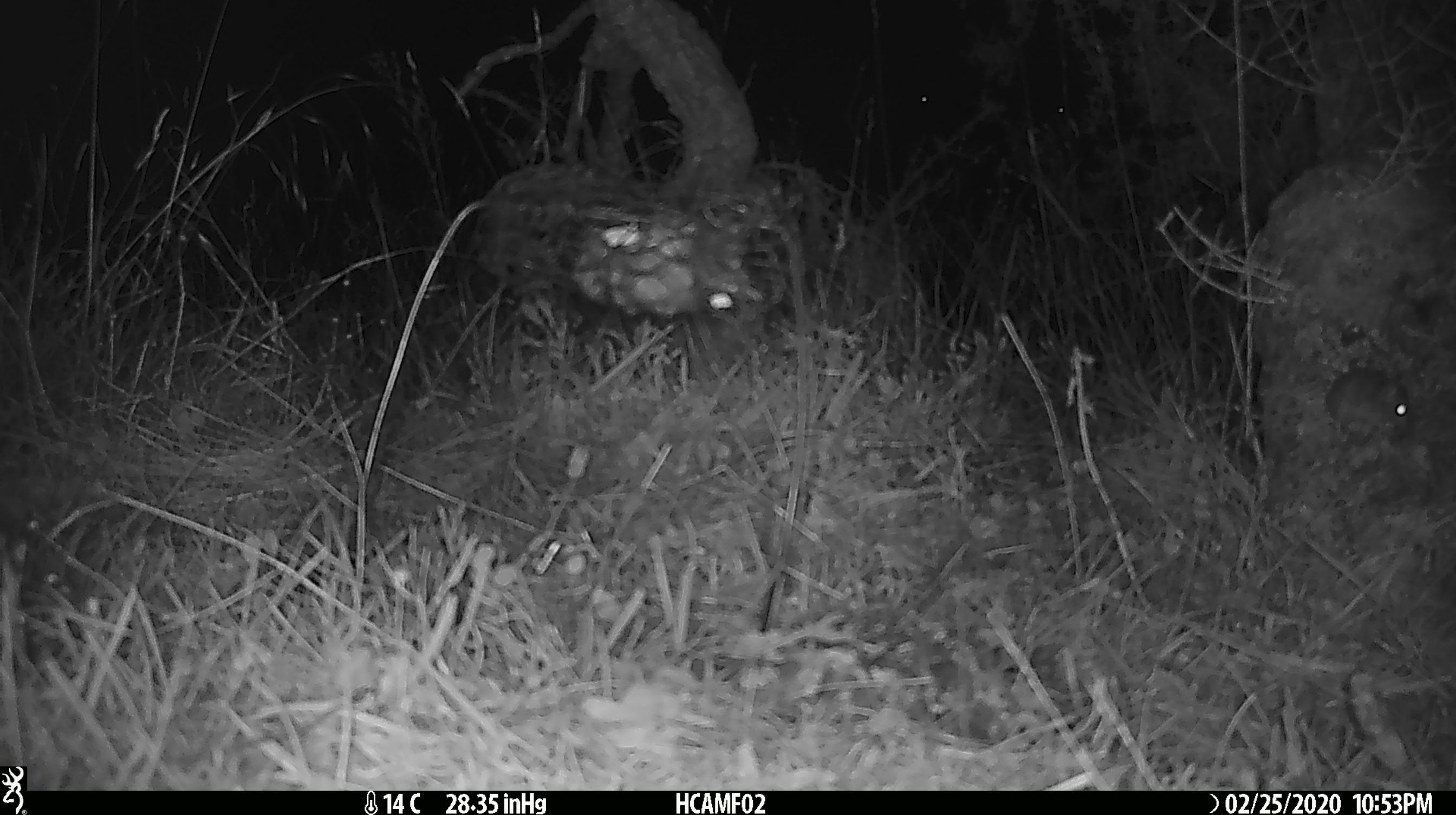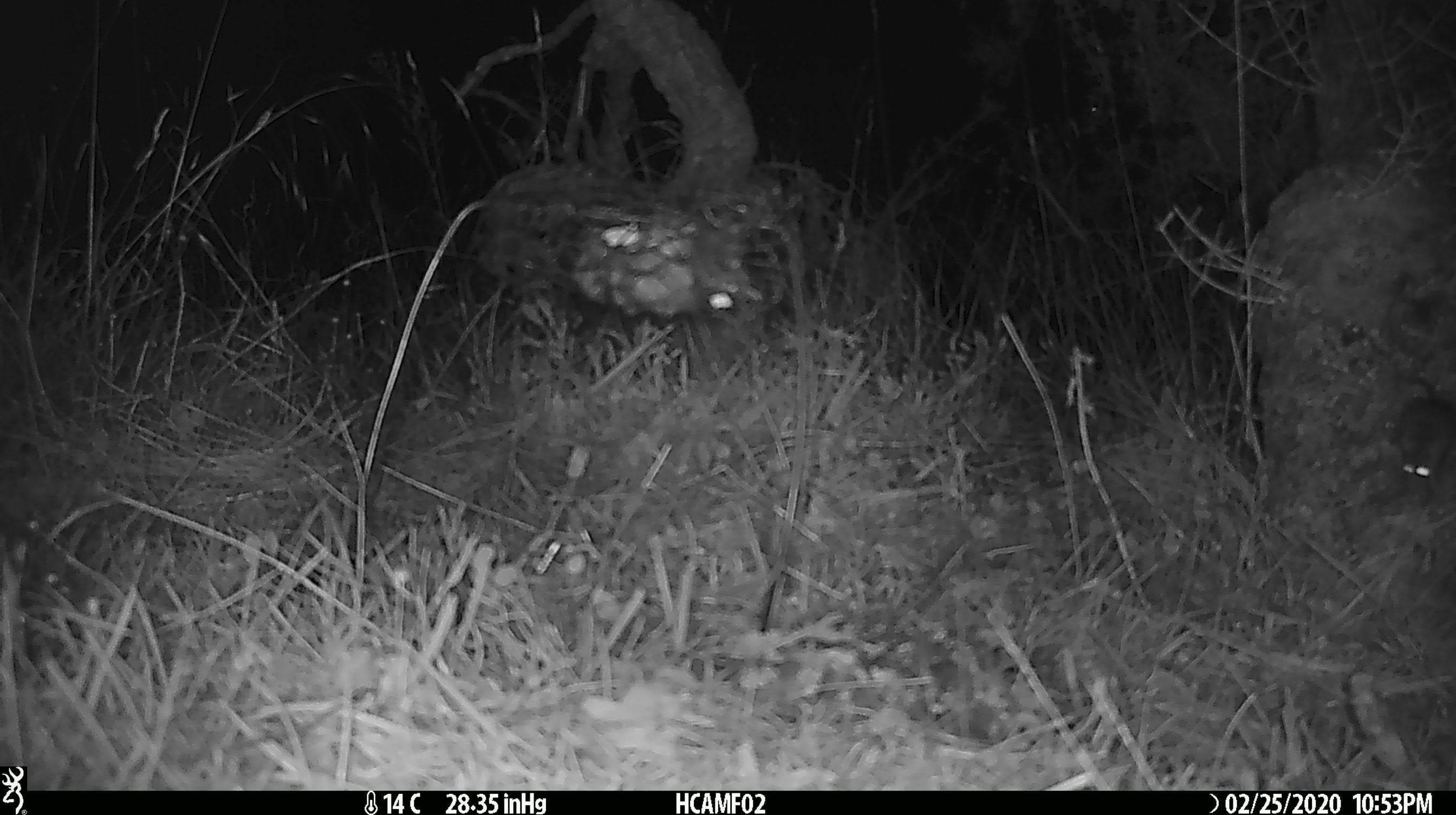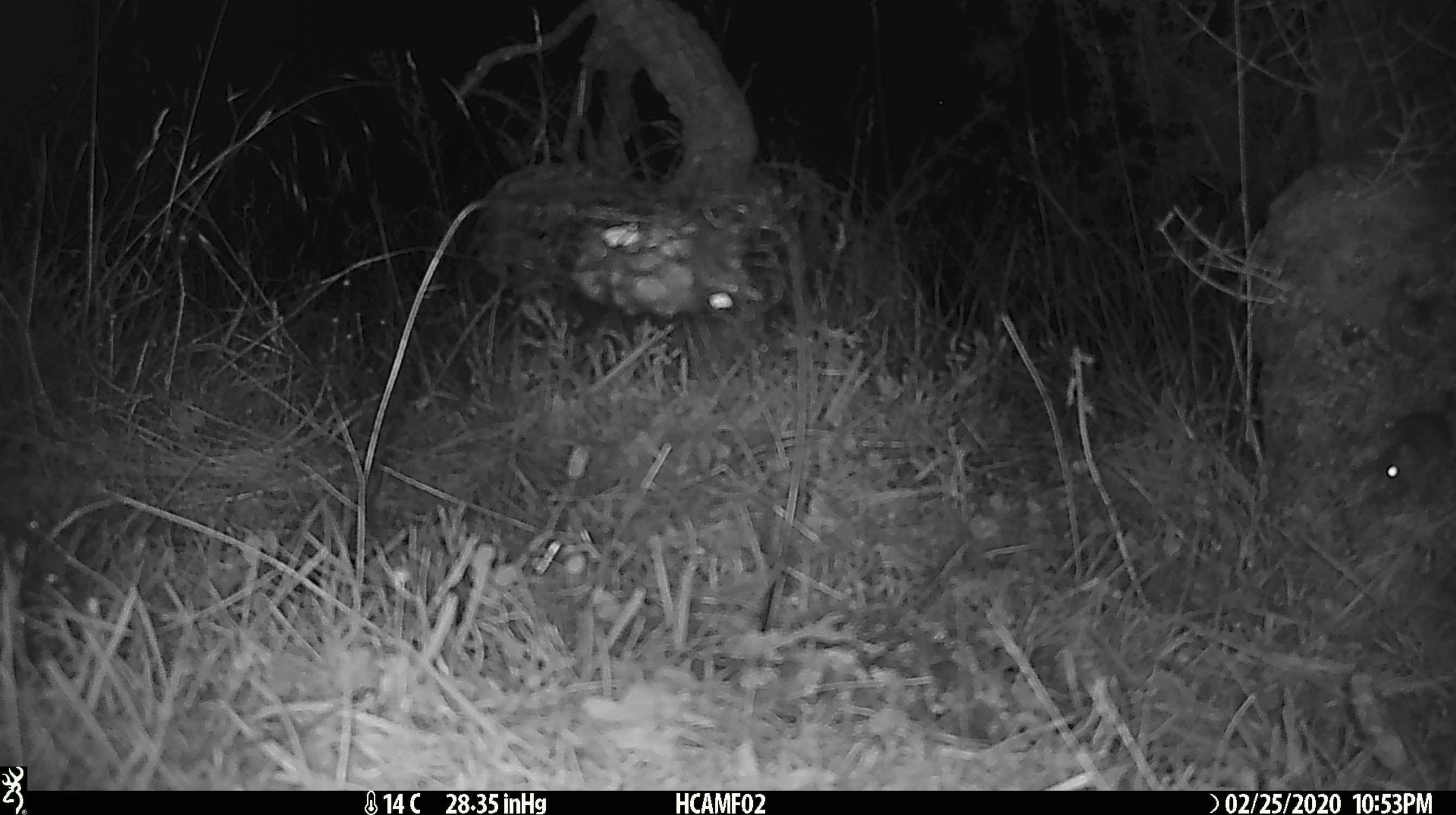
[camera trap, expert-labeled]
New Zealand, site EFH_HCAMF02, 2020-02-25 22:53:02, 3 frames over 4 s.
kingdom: Animalia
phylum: Chordata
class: Mammalia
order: Rodentia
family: Muridae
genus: Mus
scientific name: Mus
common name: mouse